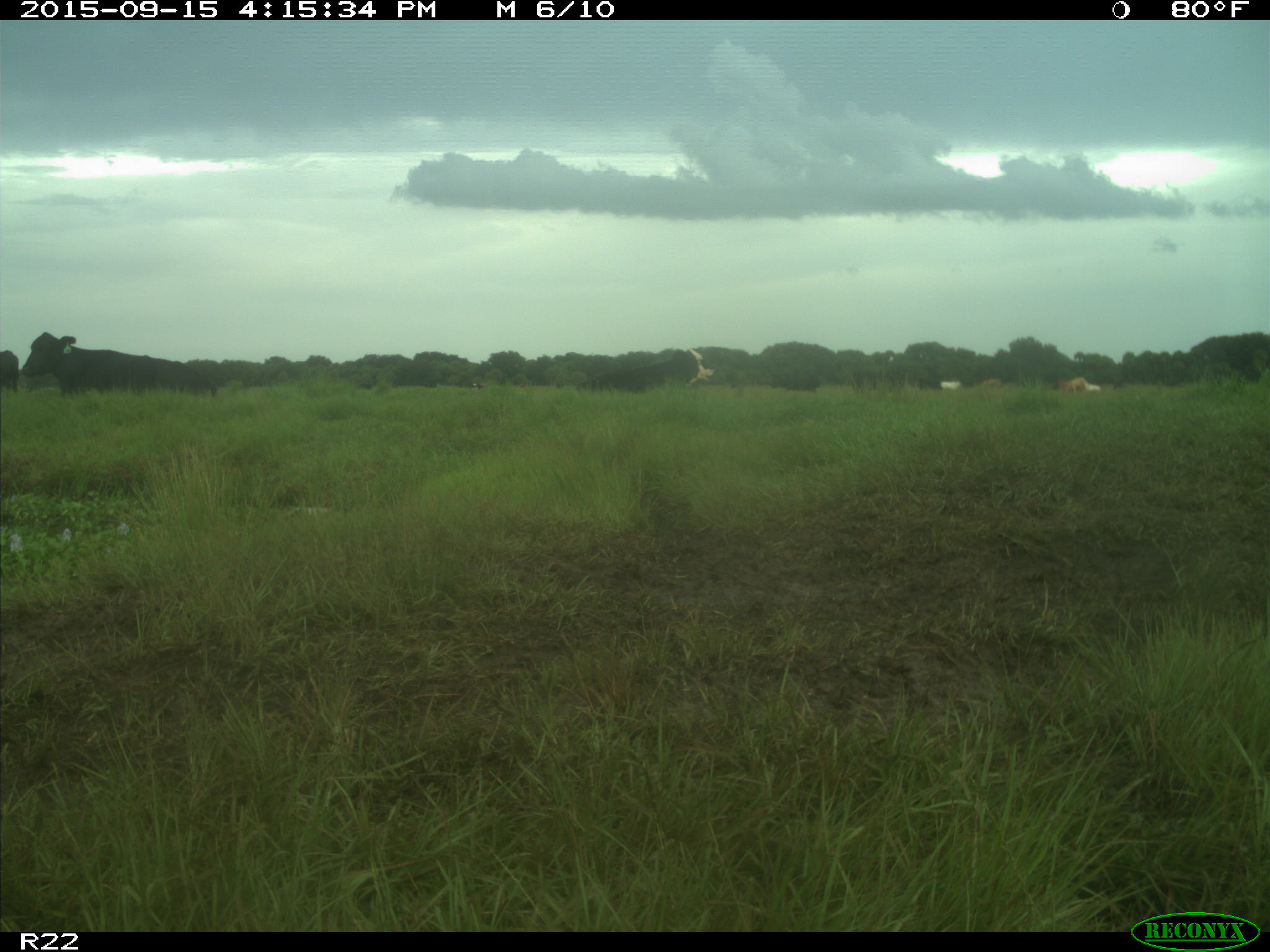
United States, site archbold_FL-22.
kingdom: Animalia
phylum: Chordata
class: Mammalia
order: Artiodactyla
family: Bovidae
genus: Bos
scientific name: Bos taurus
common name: domestic cow